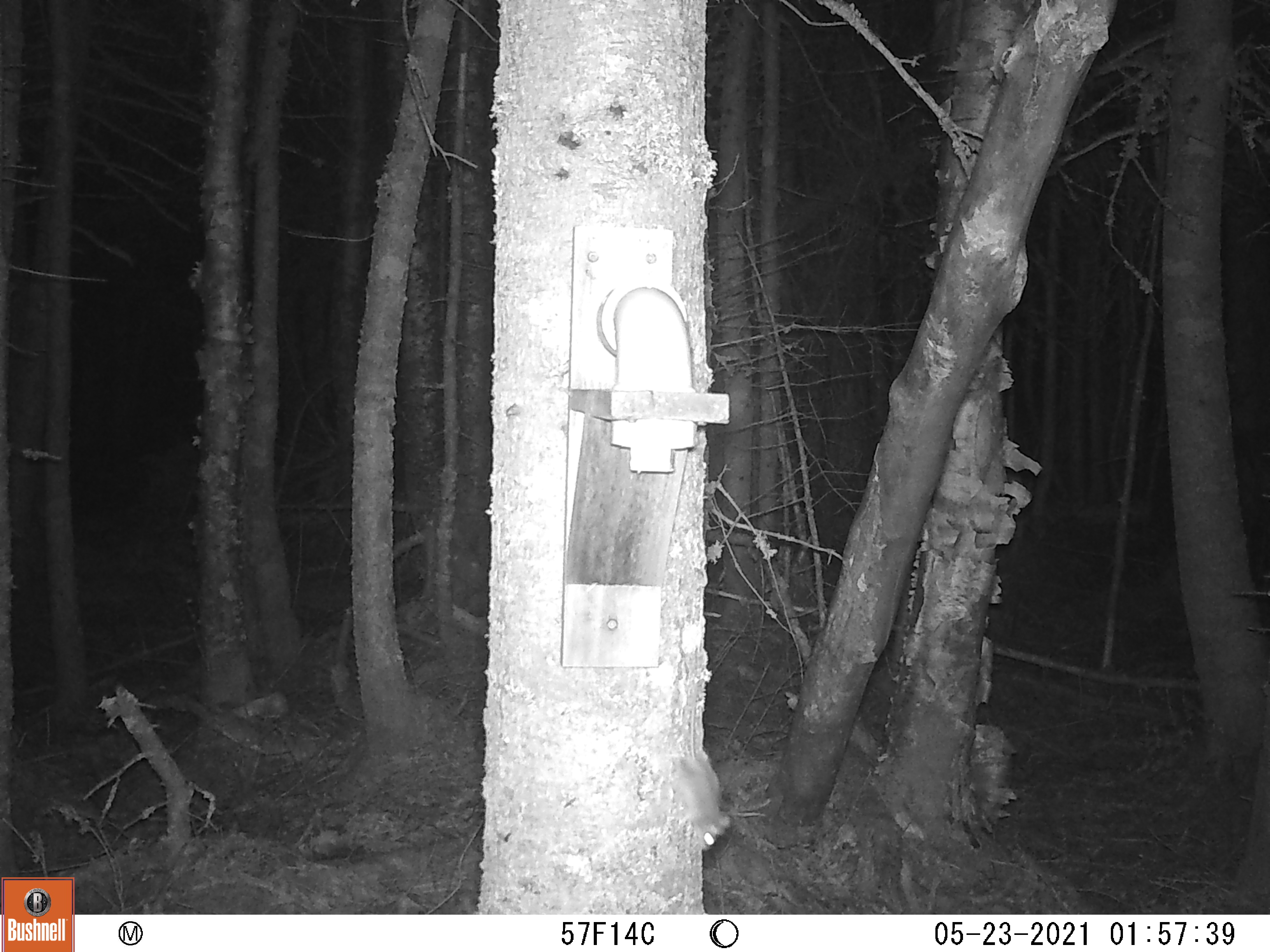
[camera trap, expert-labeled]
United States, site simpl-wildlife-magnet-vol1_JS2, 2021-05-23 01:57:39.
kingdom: Animalia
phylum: Chordata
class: Mammalia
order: Rodentia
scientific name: Rodentia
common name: mouse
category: mouse sp.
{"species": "mouse sp. (mouse) (Rodentia)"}